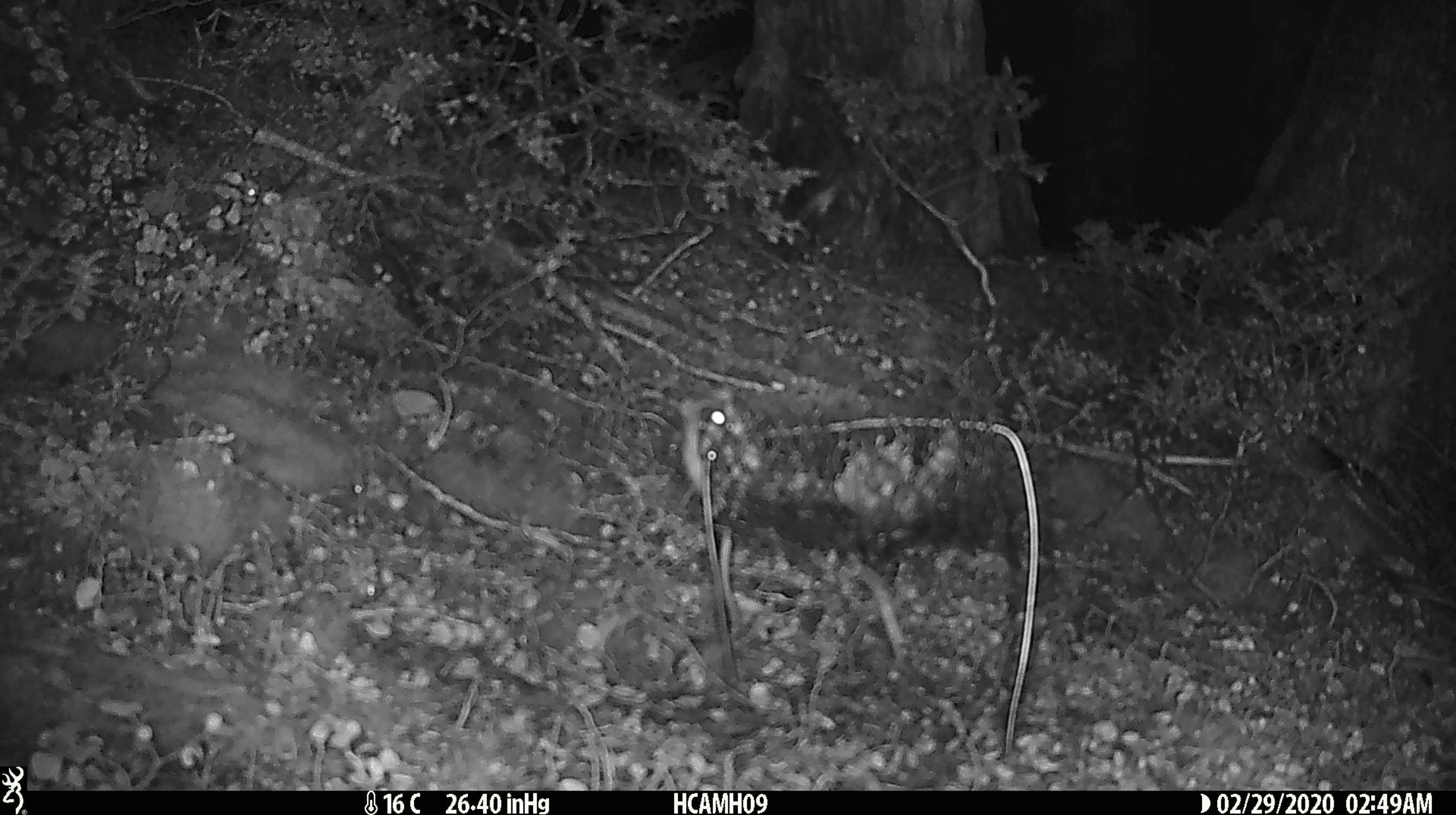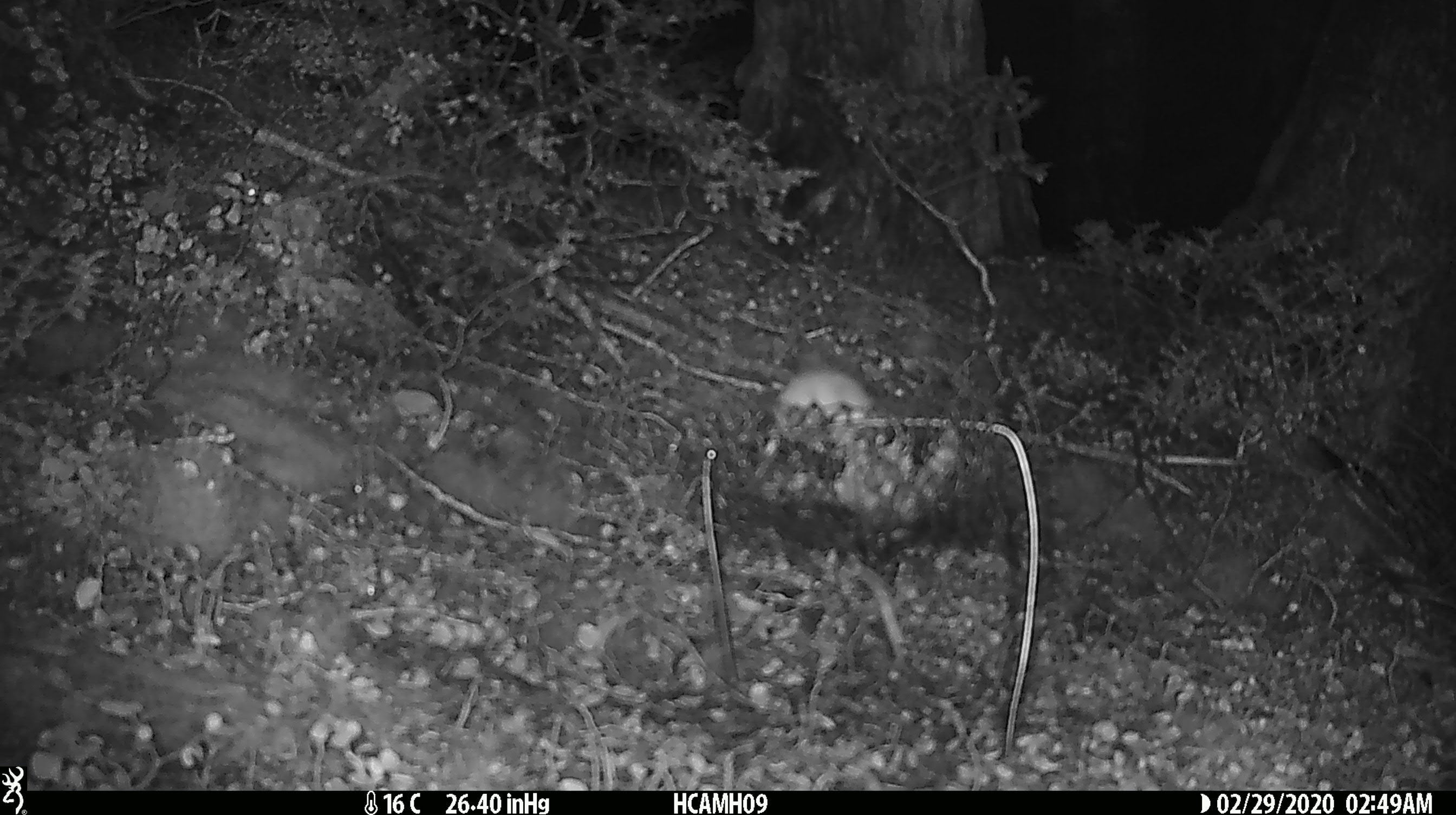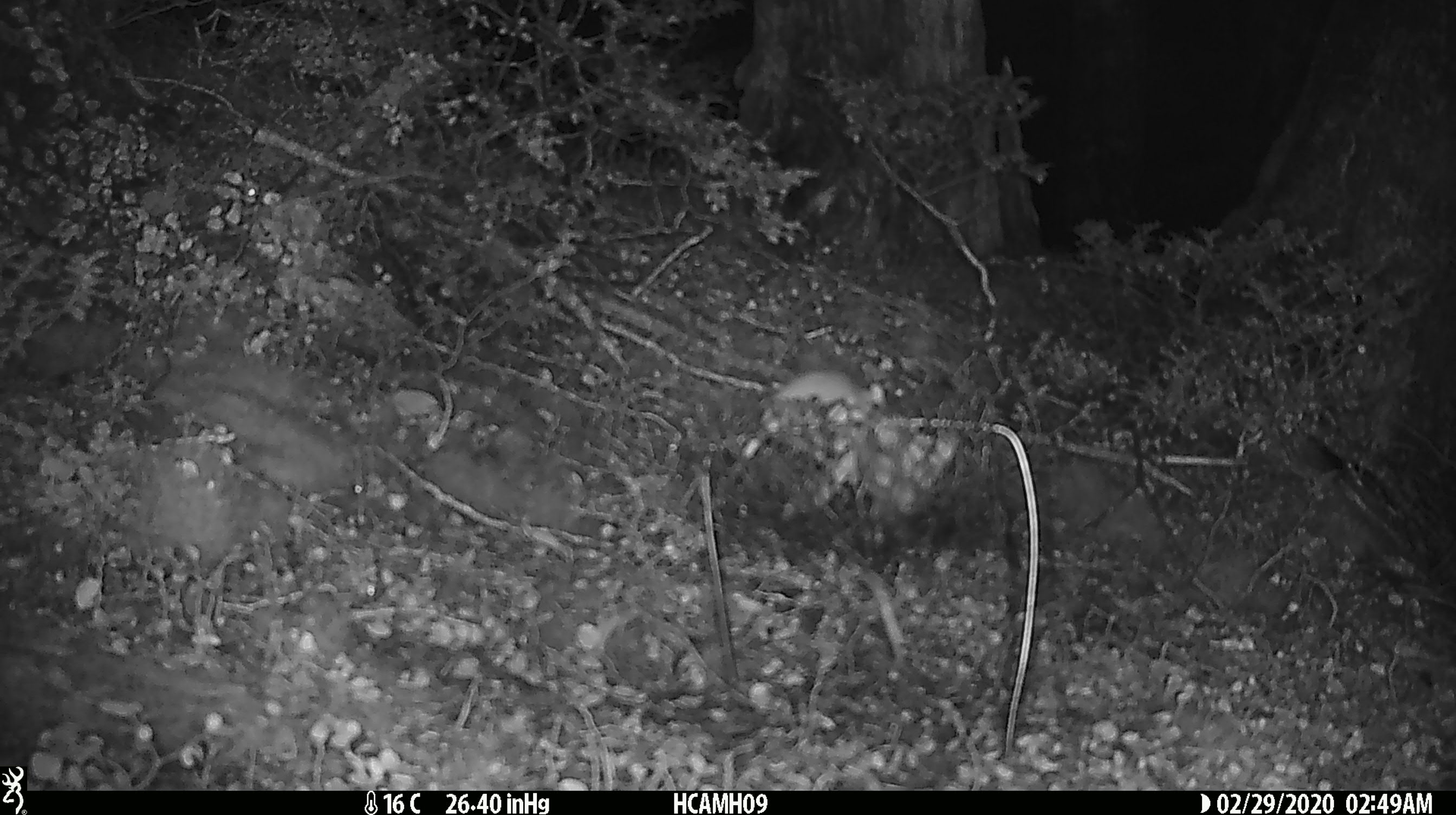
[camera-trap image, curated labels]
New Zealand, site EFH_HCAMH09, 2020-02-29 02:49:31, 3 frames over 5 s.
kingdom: Animalia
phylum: Chordata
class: Mammalia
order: Rodentia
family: Muridae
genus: Mus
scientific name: Mus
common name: mouse